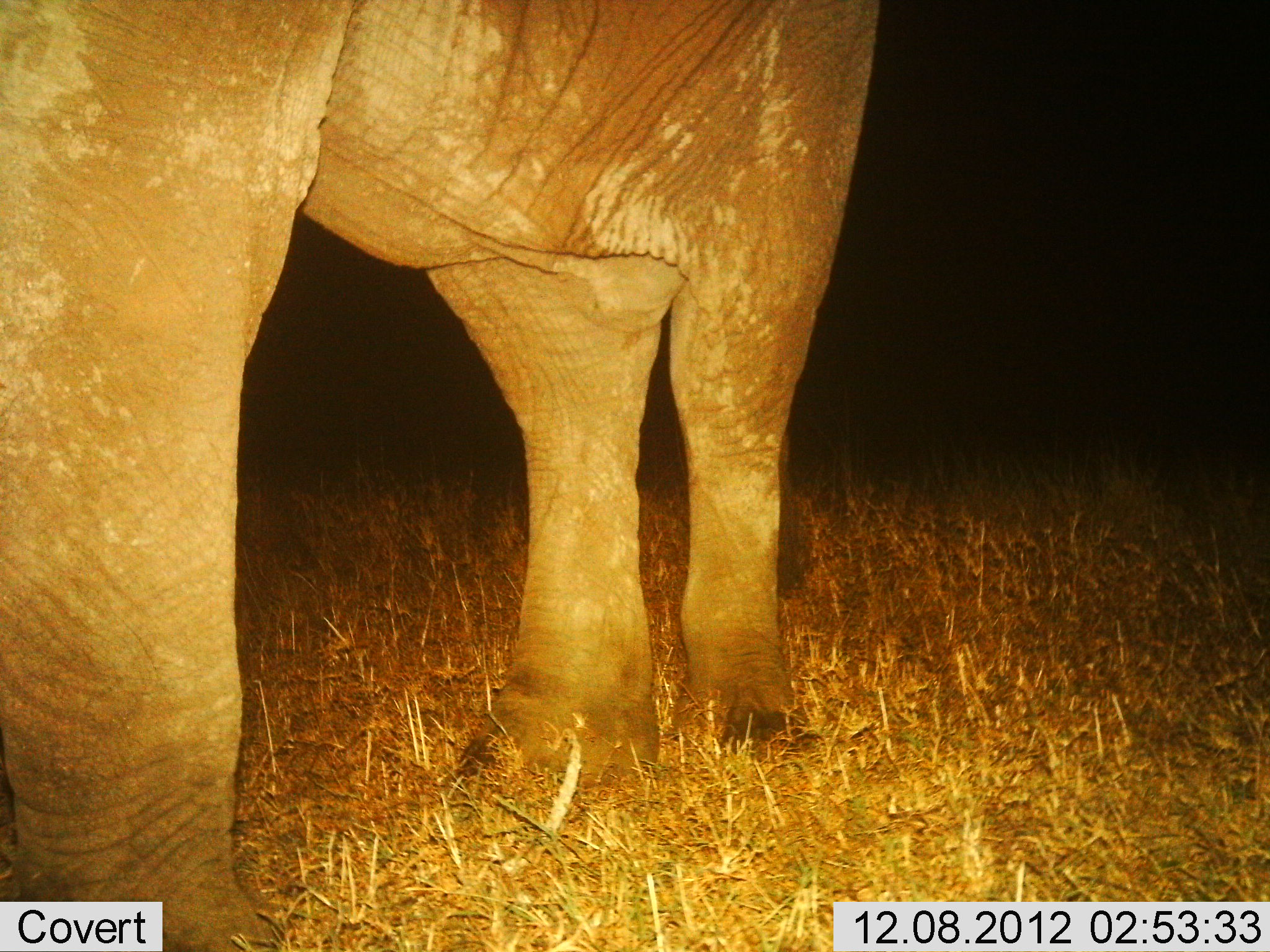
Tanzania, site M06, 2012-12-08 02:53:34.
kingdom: Animalia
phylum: Chordata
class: Mammalia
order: Proboscidea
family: Elephantidae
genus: Loxodonta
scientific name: Loxodonta africana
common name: african bush elephant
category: elephant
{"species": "elephant (african bush elephant) (Loxodonta africana)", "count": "1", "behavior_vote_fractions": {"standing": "90%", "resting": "0%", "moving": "10%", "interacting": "0%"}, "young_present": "0%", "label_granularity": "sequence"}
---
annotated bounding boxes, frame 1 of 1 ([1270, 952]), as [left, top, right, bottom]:
animal: [0, 1, 880, 952]